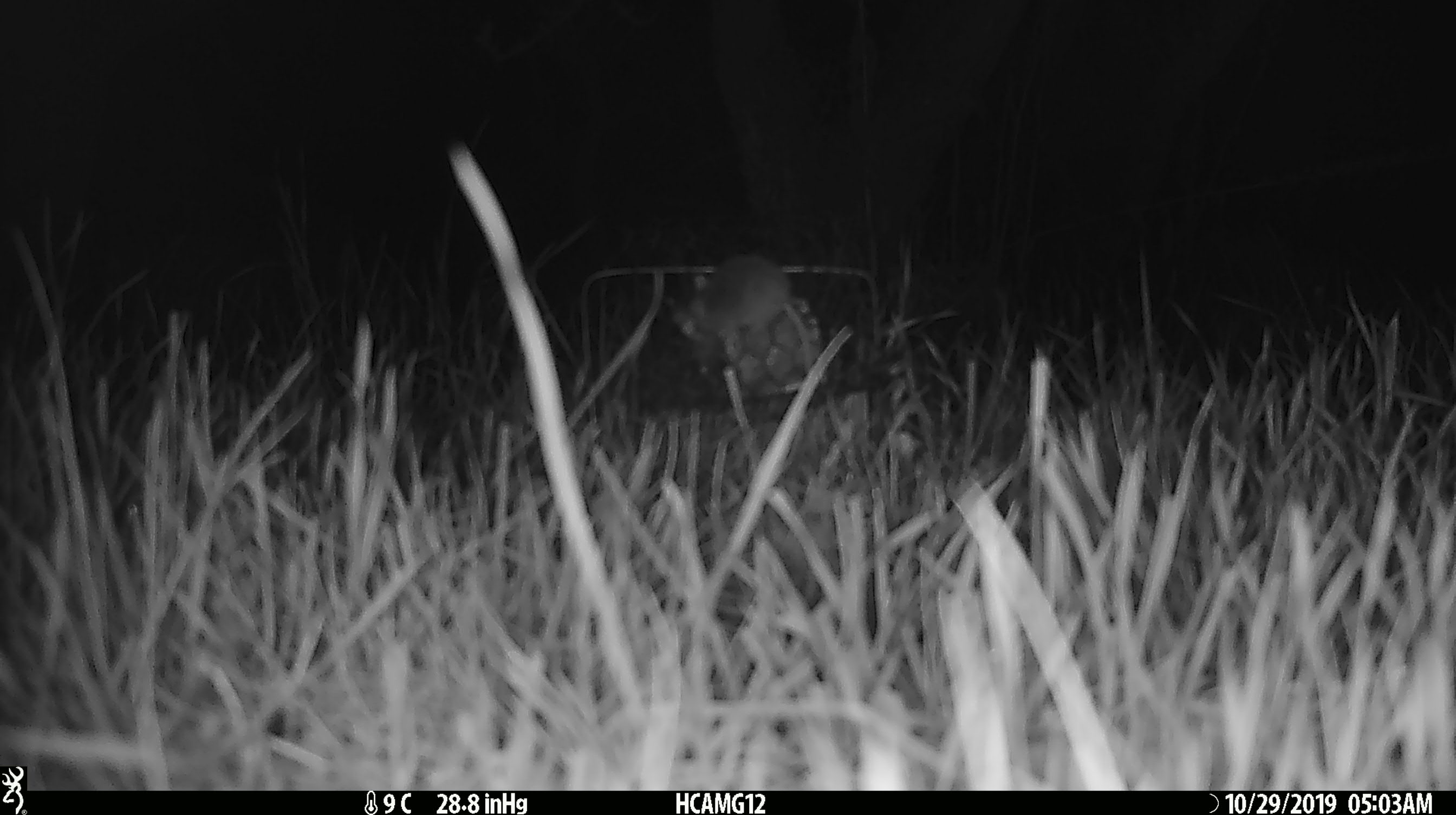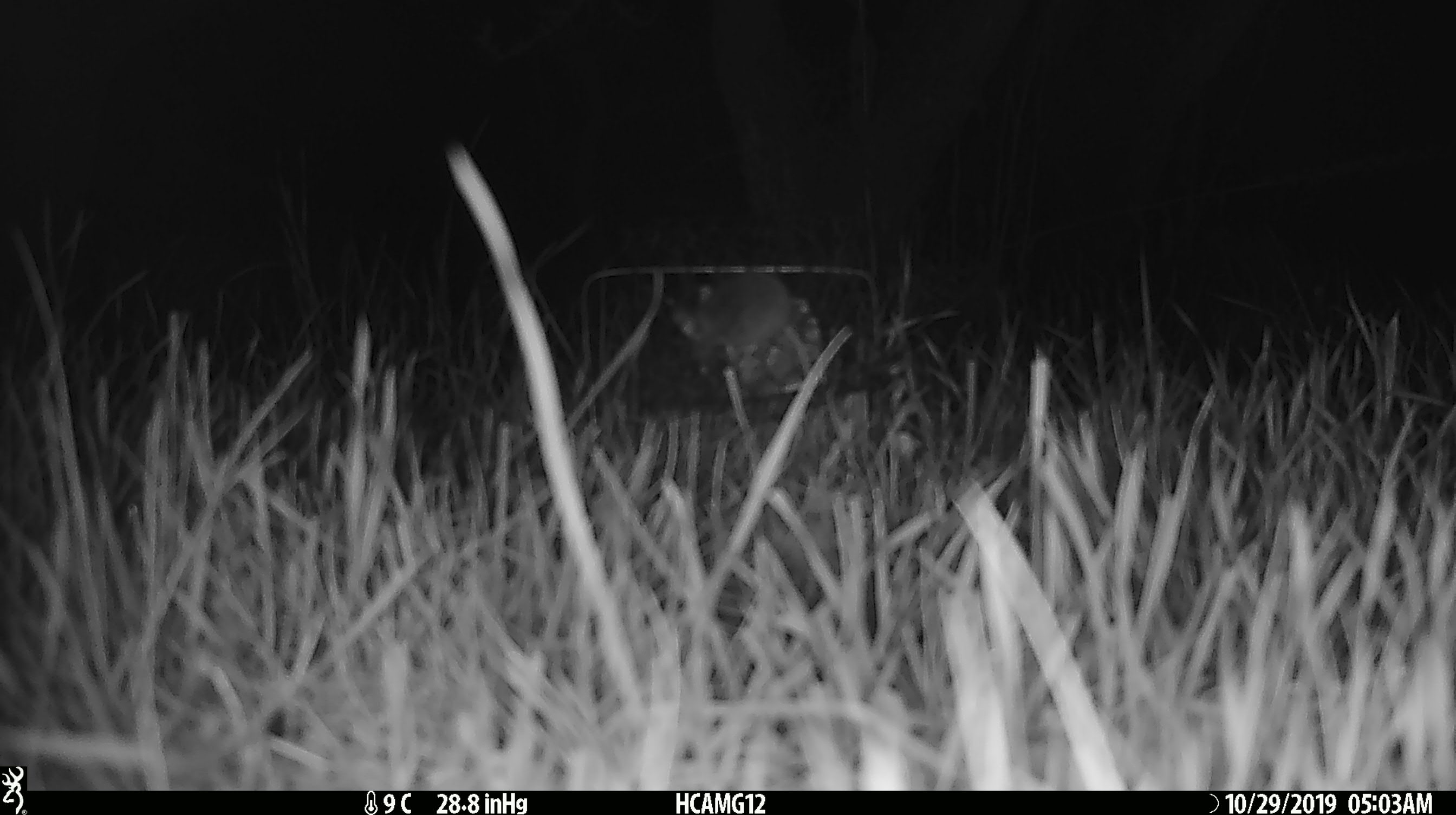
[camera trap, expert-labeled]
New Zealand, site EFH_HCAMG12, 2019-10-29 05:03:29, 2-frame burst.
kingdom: Animalia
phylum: Chordata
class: Mammalia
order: Rodentia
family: Muridae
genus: Mus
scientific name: Mus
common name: mouse